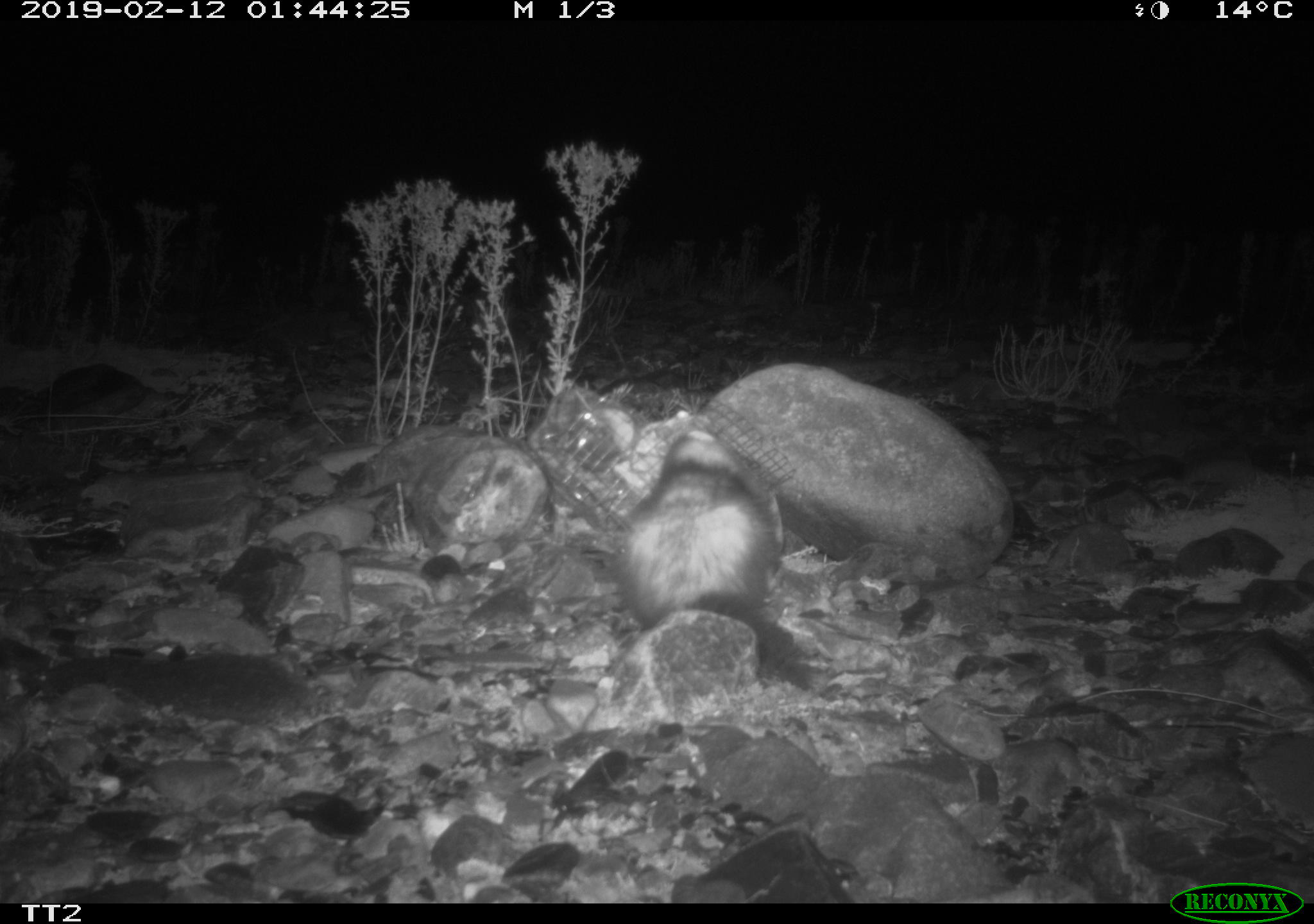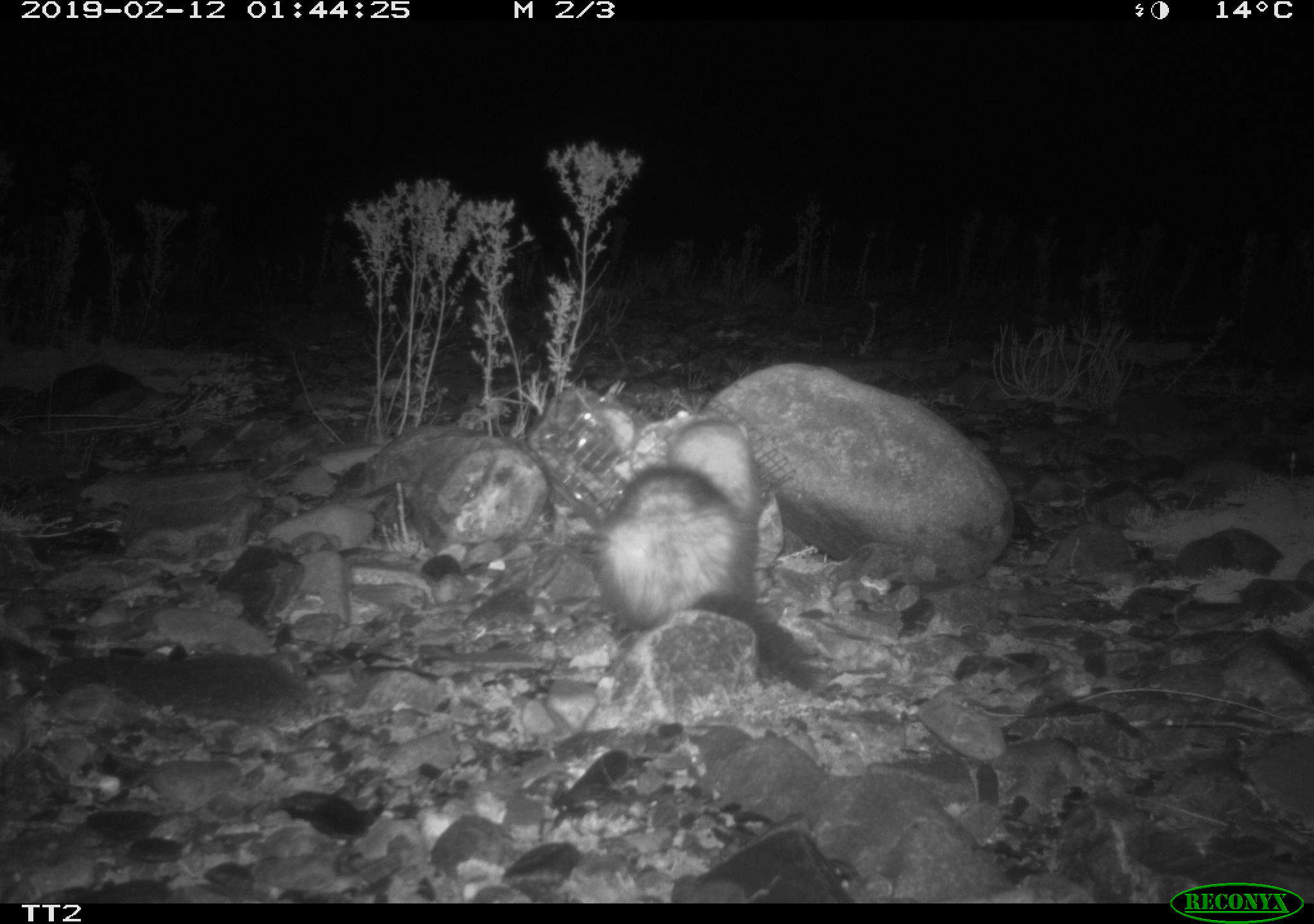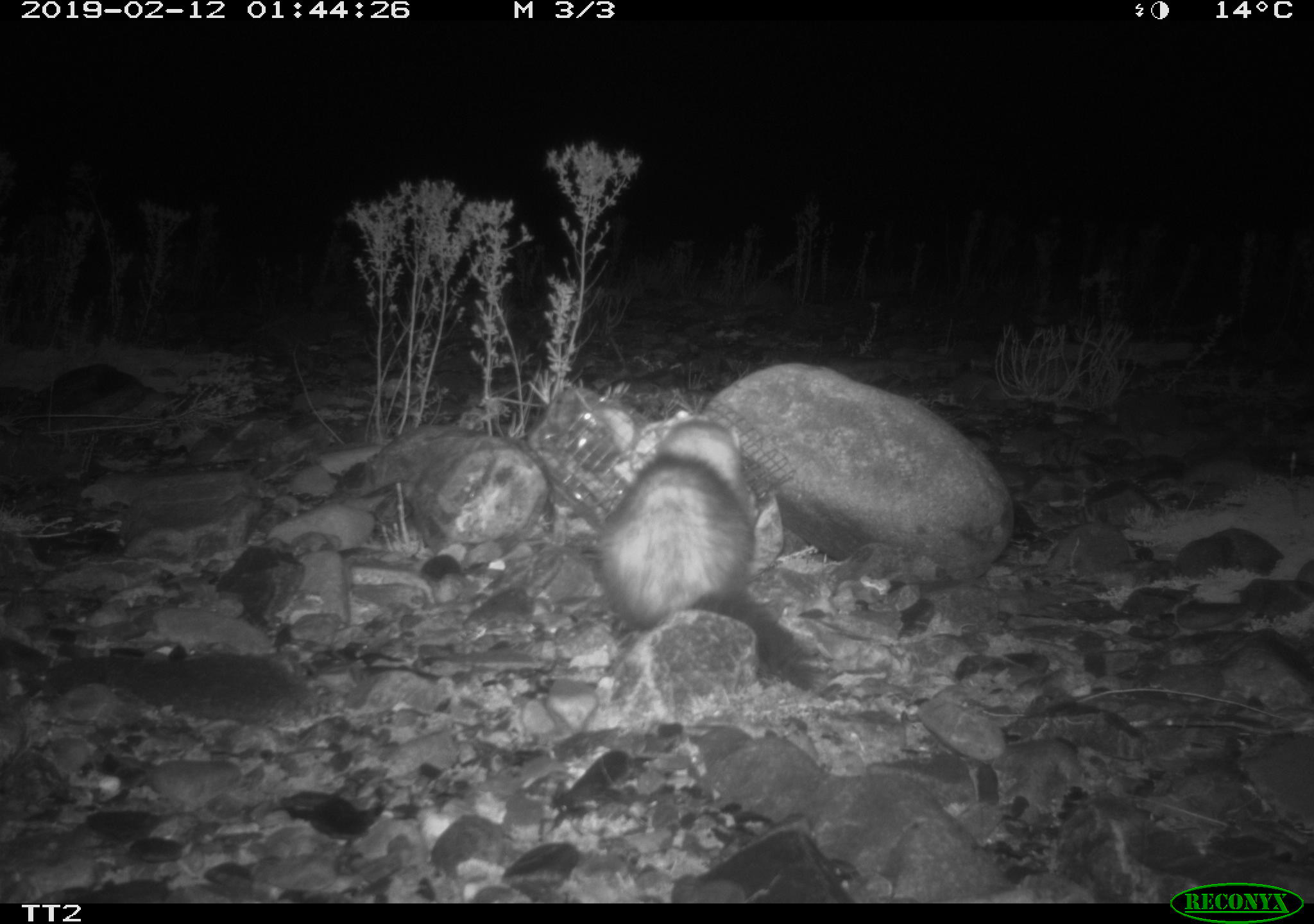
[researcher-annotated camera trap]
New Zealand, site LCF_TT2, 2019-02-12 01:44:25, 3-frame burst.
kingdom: Animalia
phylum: Chordata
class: Mammalia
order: Carnivora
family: Mustelidae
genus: Mustela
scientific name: Mustela furo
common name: ferret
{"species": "ferret (Mustela furo)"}